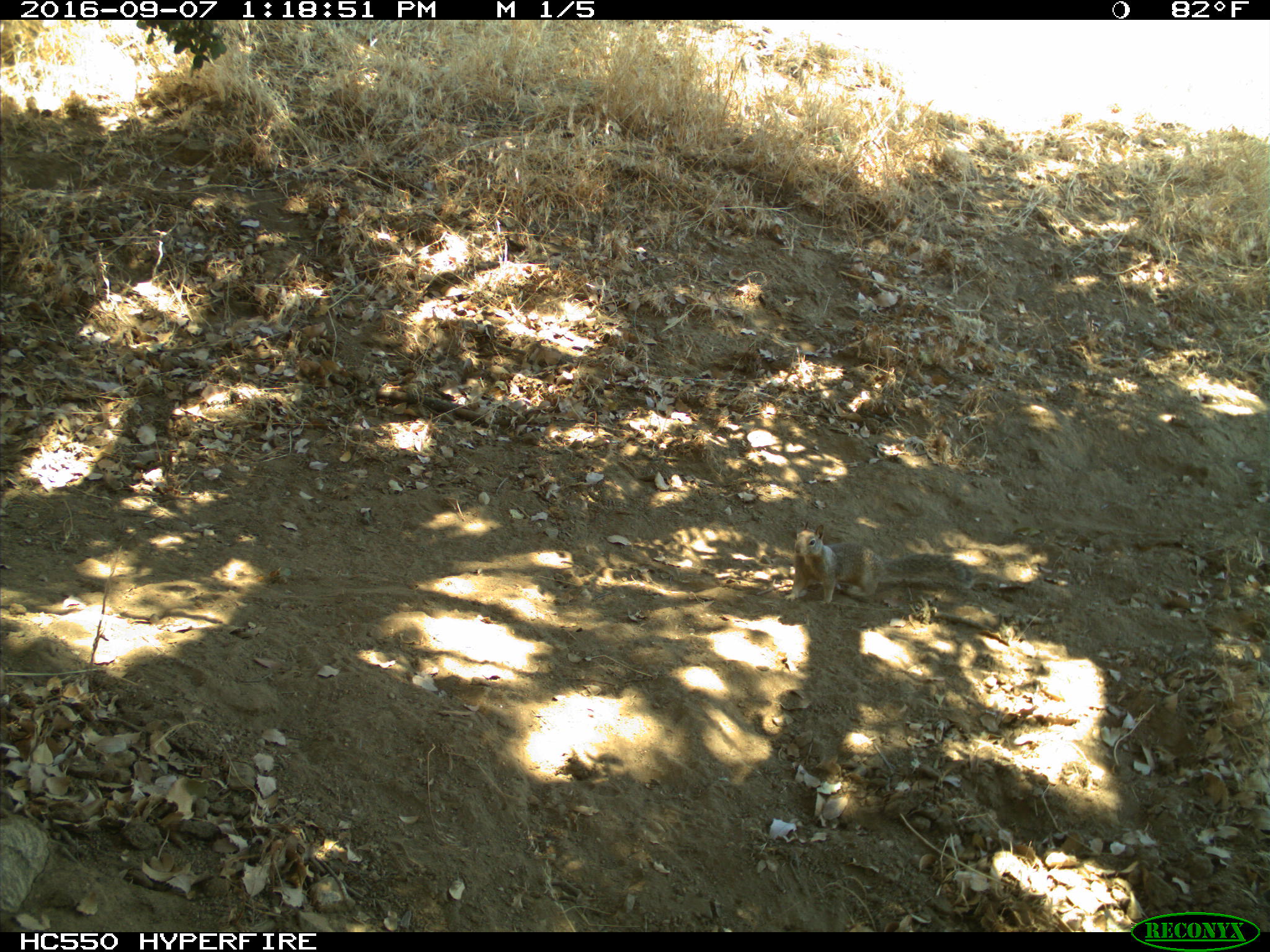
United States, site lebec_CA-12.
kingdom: Animalia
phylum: Chordata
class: Mammalia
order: Rodentia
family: Sciuridae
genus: Otospermophilus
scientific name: Otospermophilus beecheyi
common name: california ground squirrel